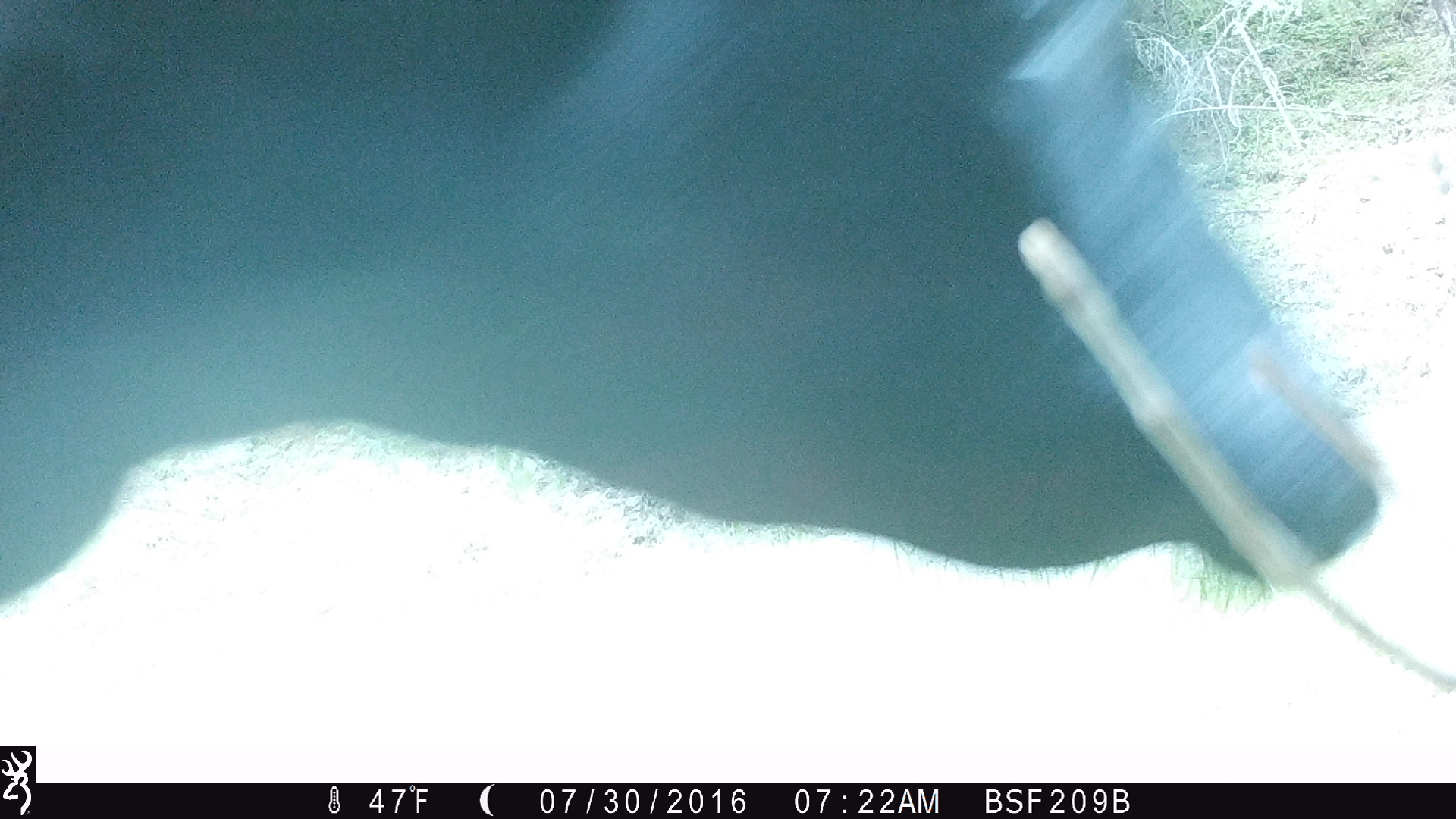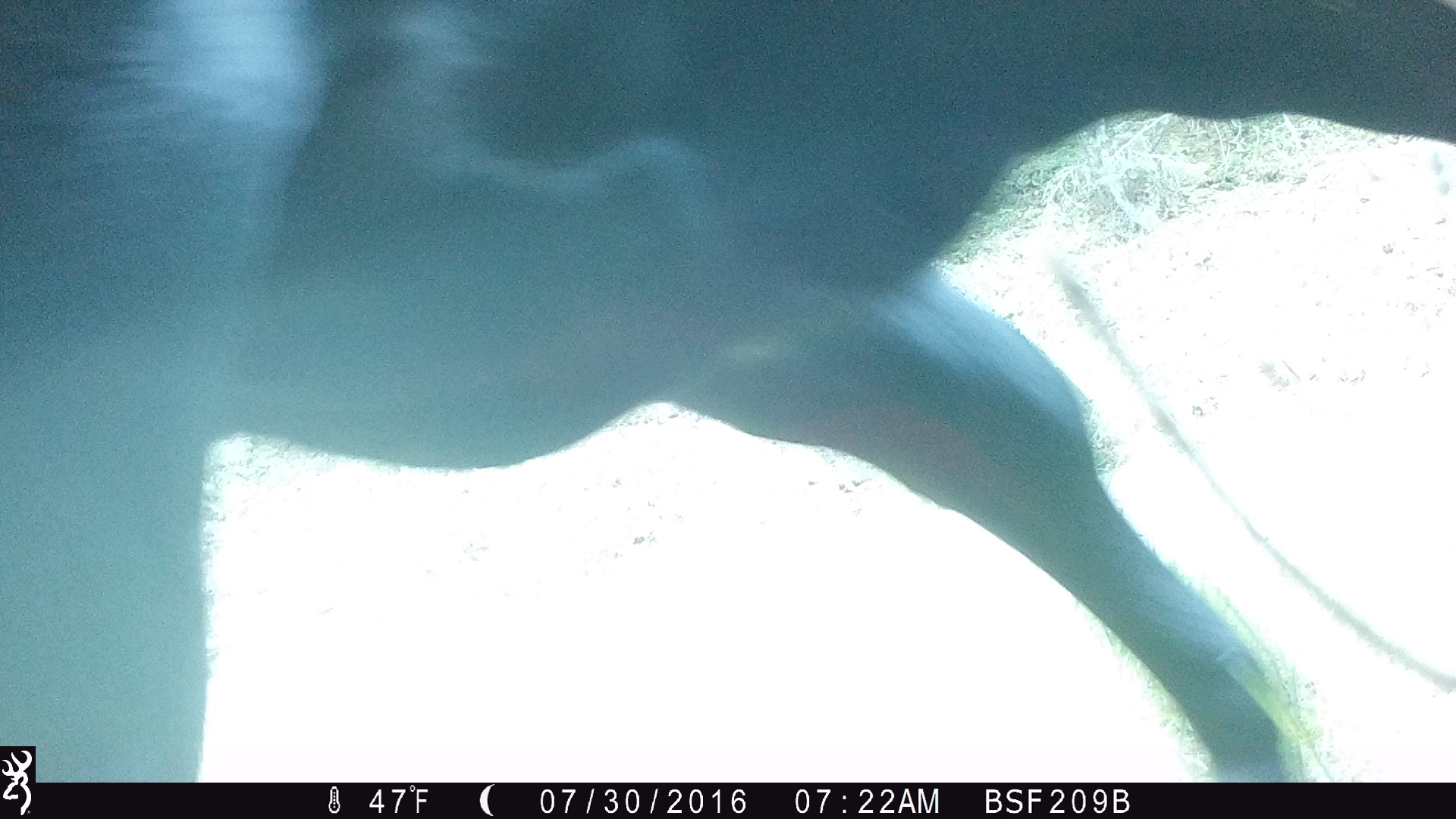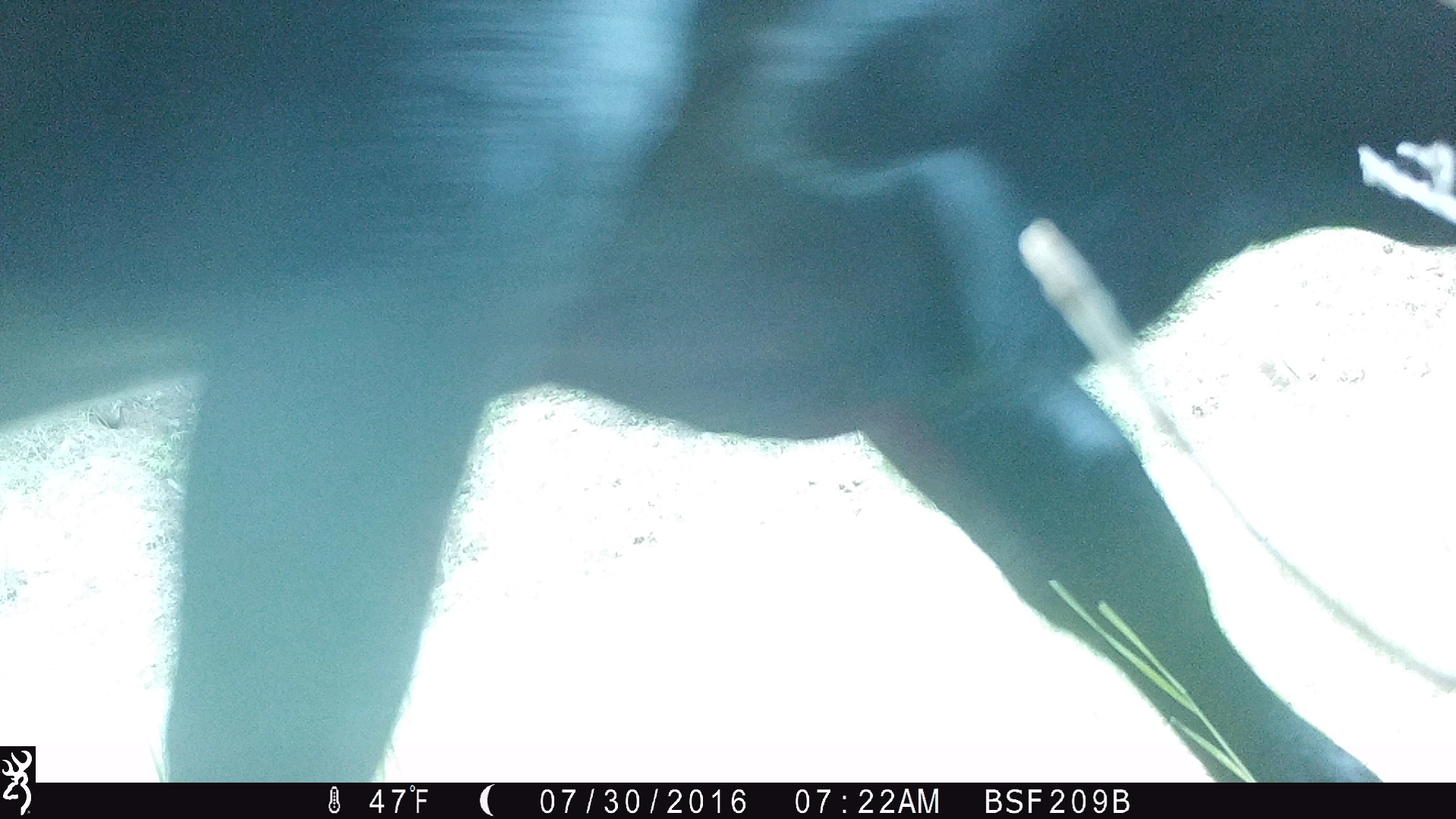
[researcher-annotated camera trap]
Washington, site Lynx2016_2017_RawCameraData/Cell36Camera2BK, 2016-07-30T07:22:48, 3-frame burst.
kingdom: Animalia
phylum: Chordata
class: Mammalia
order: Artiodactyla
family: Bovidae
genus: Bos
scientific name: Bos taurus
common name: domestic cattle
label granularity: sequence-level